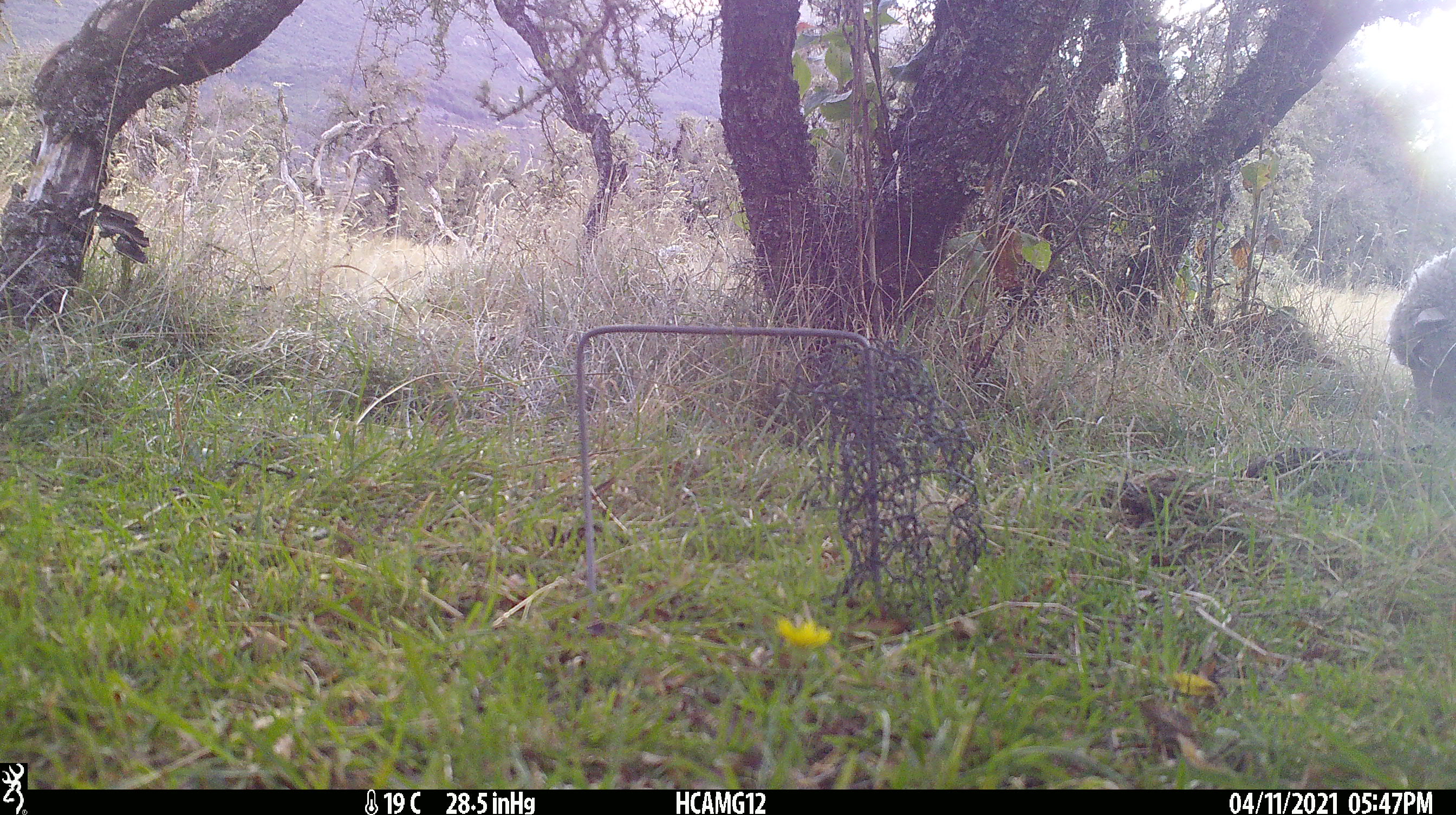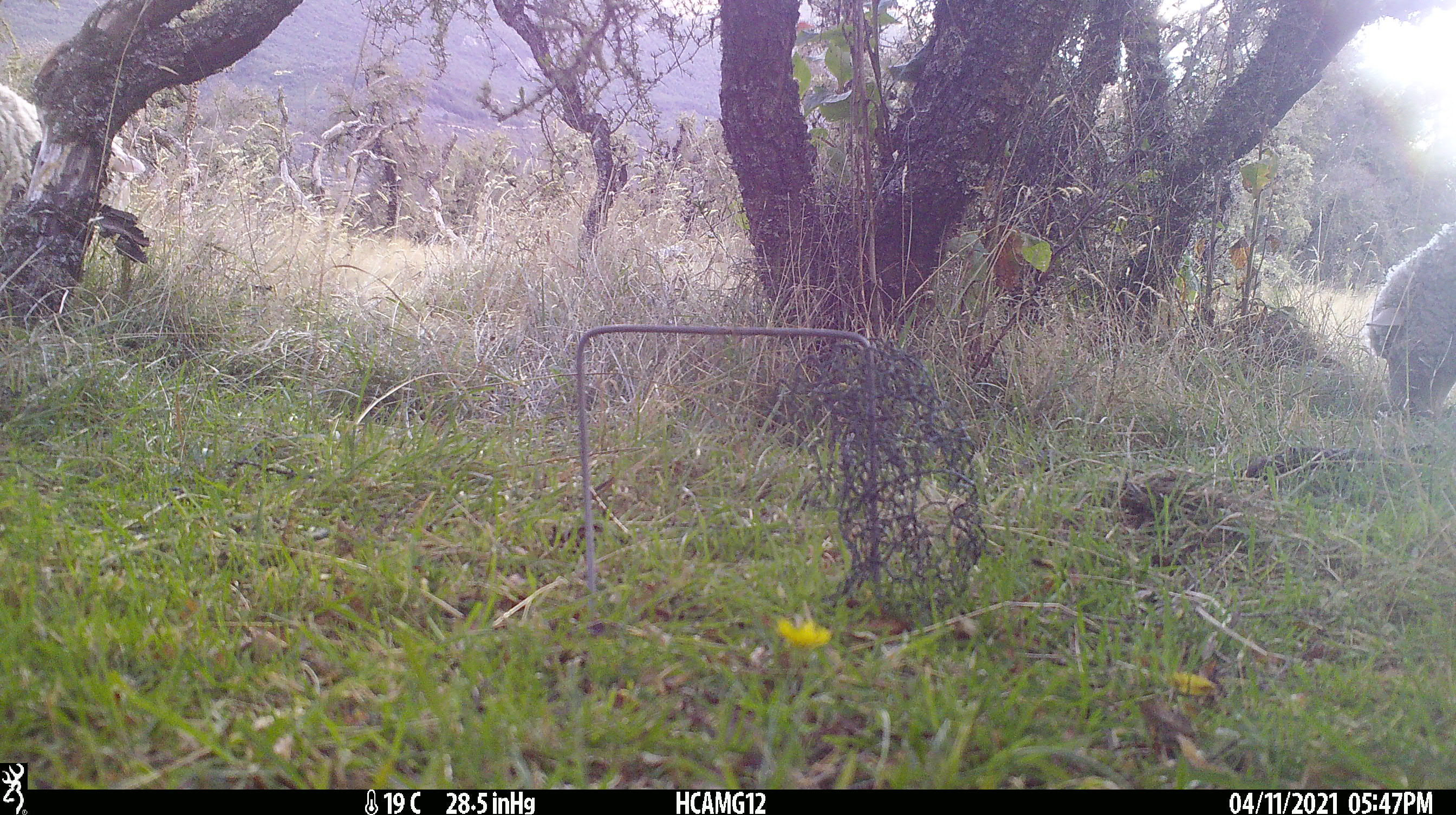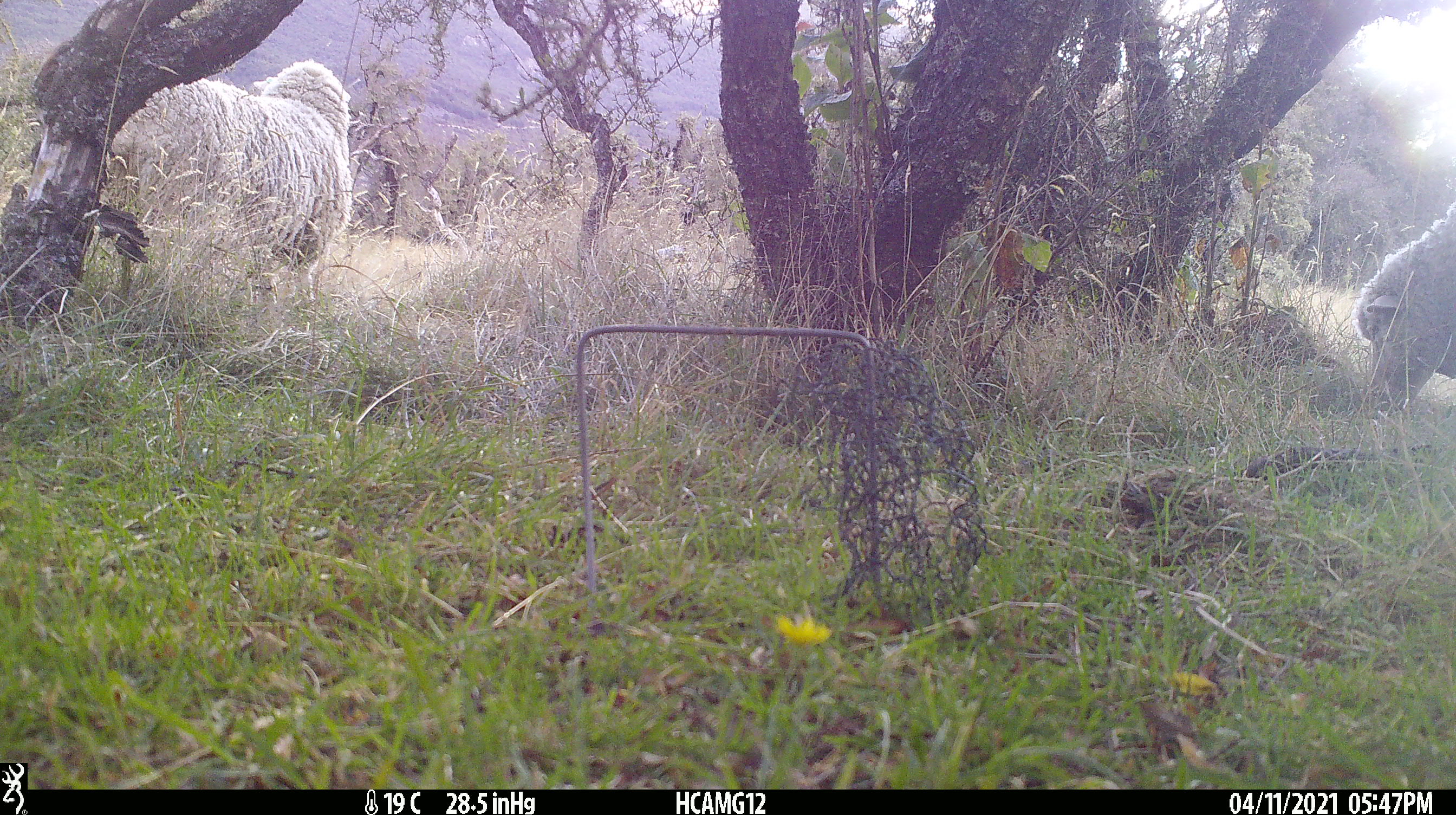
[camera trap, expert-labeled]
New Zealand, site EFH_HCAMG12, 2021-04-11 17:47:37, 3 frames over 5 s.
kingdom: Animalia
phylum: Chordata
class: Mammalia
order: Artiodactyla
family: Bovidae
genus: Ovis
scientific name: Ovis aries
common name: domestic sheep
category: sheep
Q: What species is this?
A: Sheep (domestic sheep) (Ovis aries).